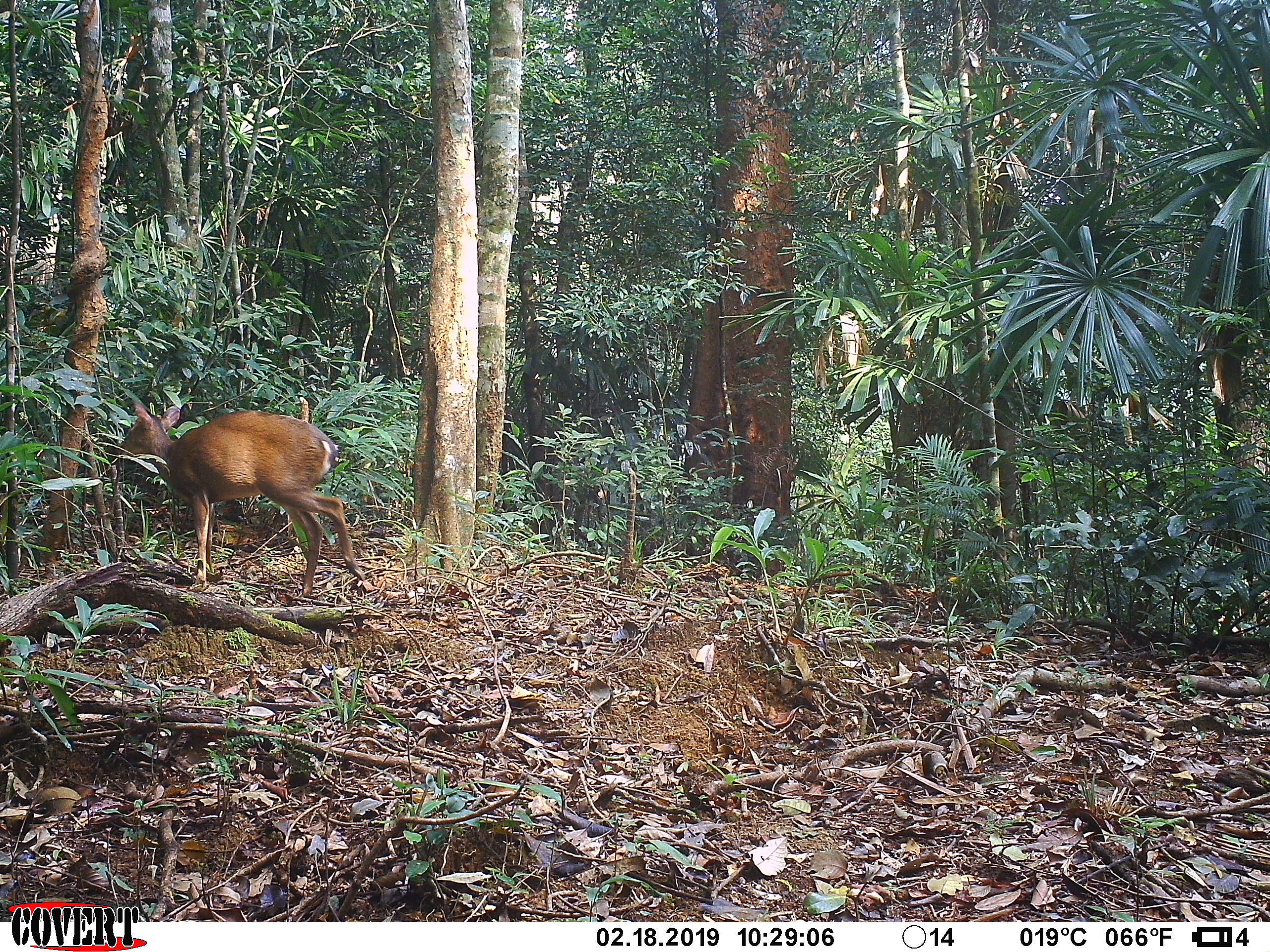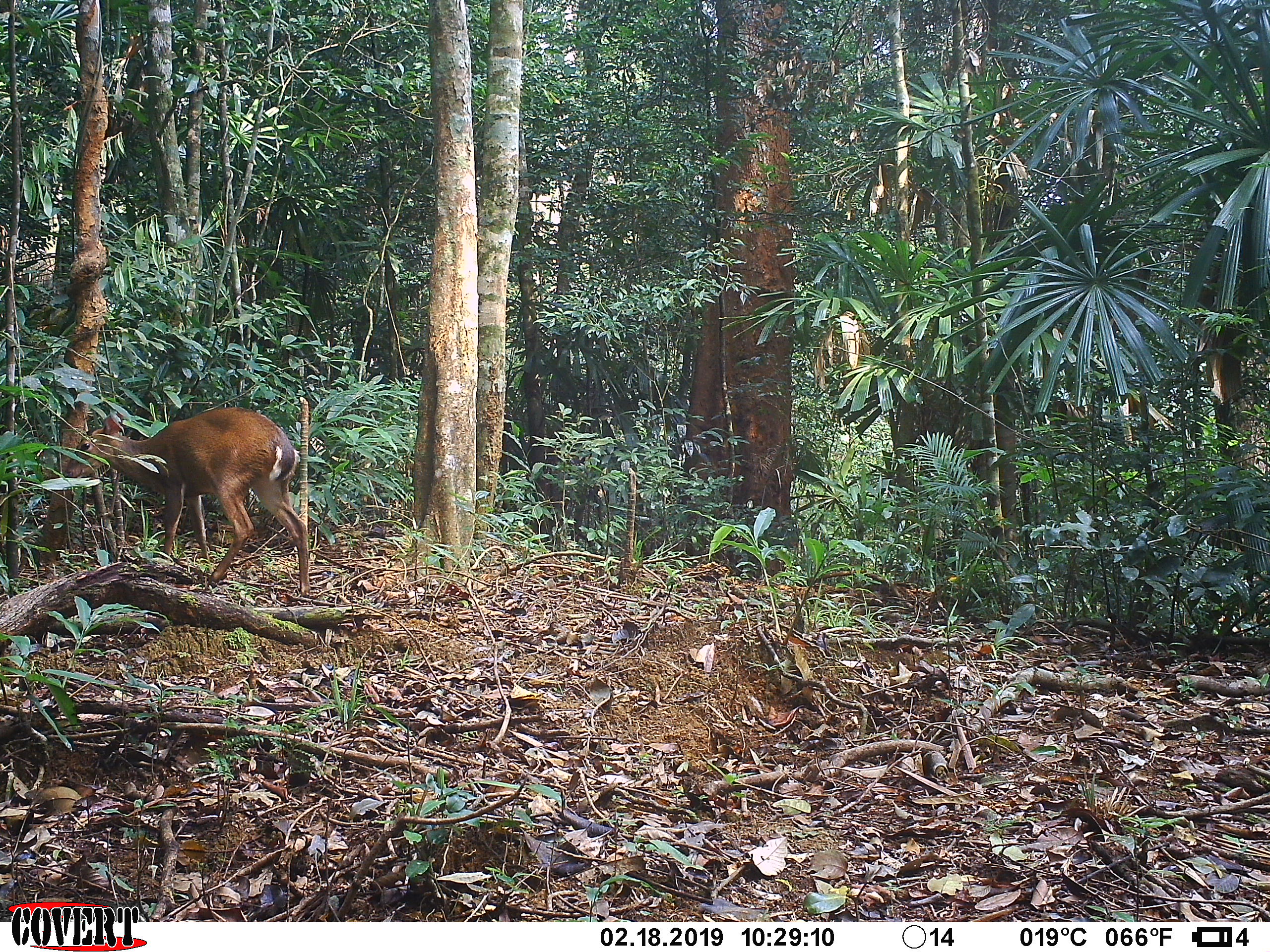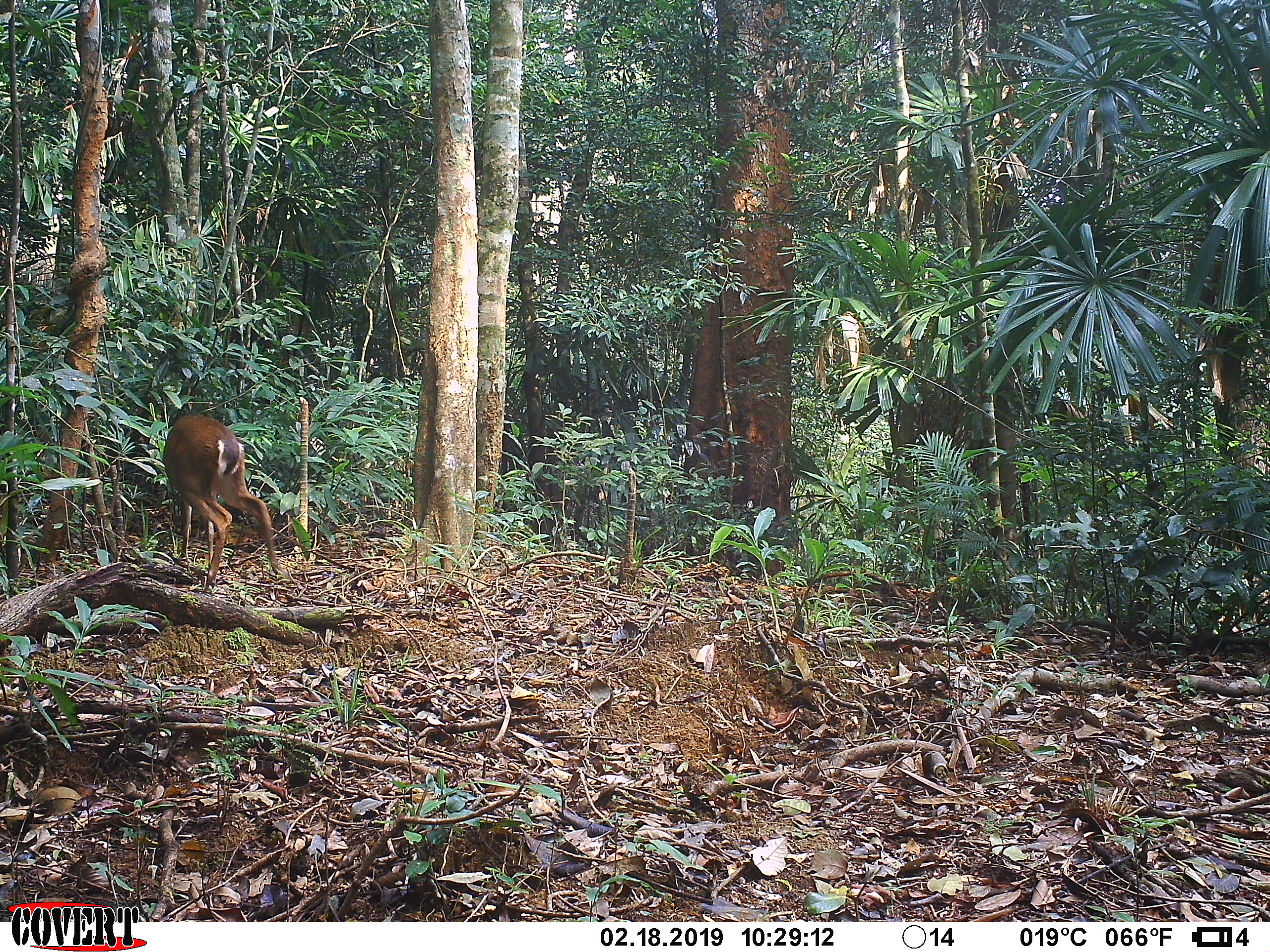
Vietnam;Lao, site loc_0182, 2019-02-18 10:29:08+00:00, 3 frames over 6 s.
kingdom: Animalia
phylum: Chordata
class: Mammalia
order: Artiodactyla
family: Cervidae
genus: Muntiacus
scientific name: Muntiacus vuquangensis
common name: large-antlered muntjac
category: large antlered muntjac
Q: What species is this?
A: Large antlered muntjac (large-antlered muntjac) (Muntiacus vuquangensis).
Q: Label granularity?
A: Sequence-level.